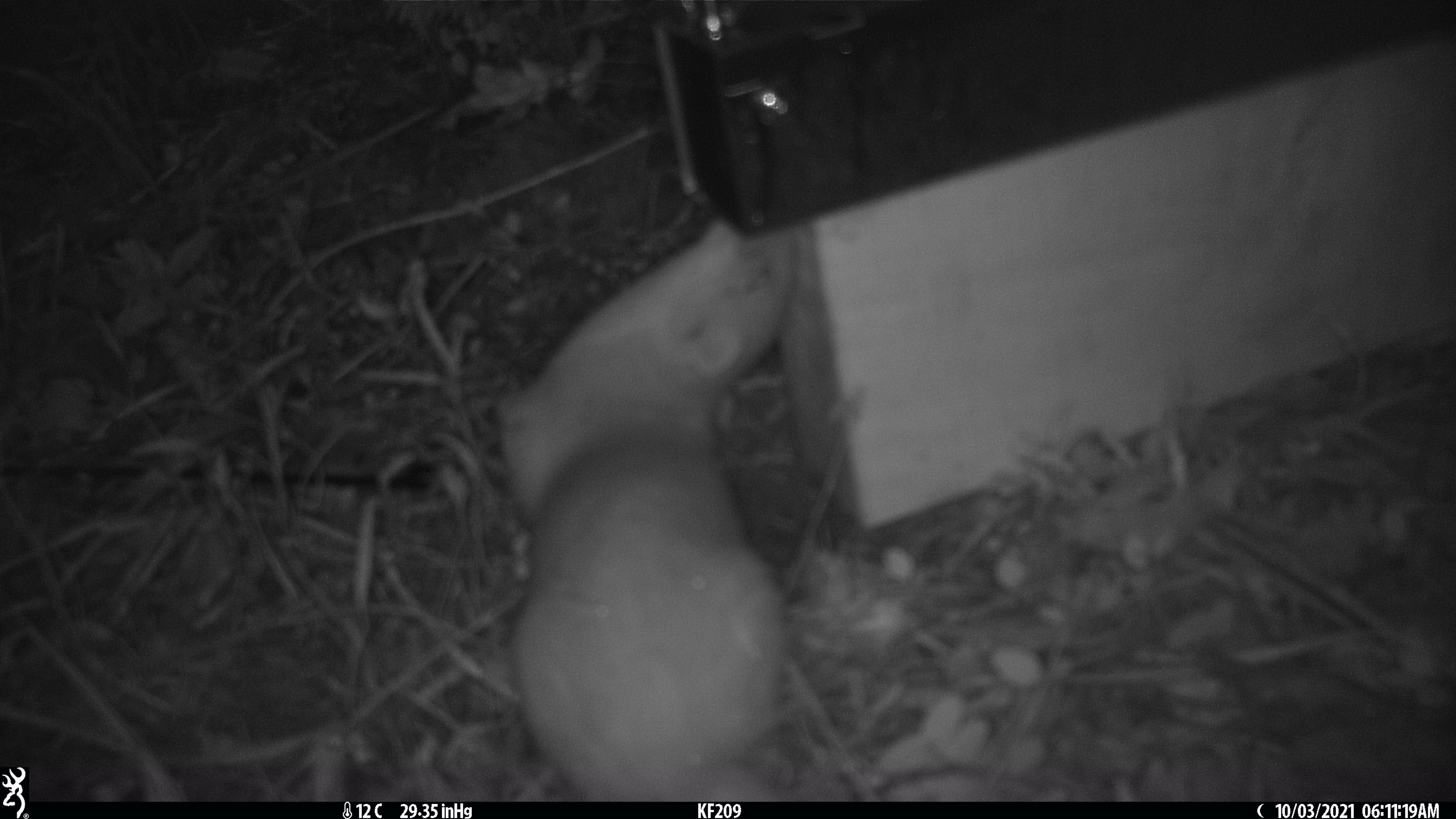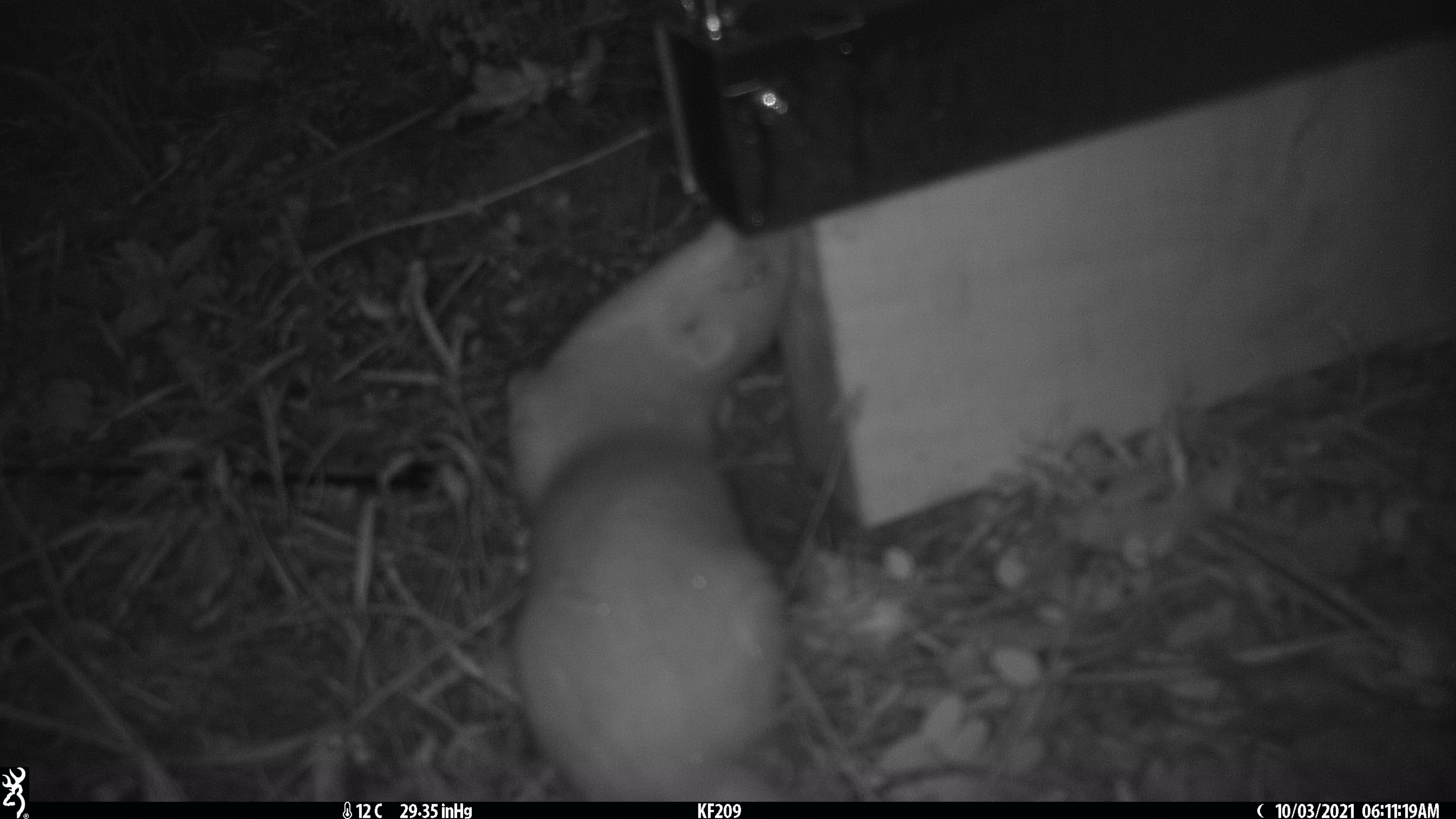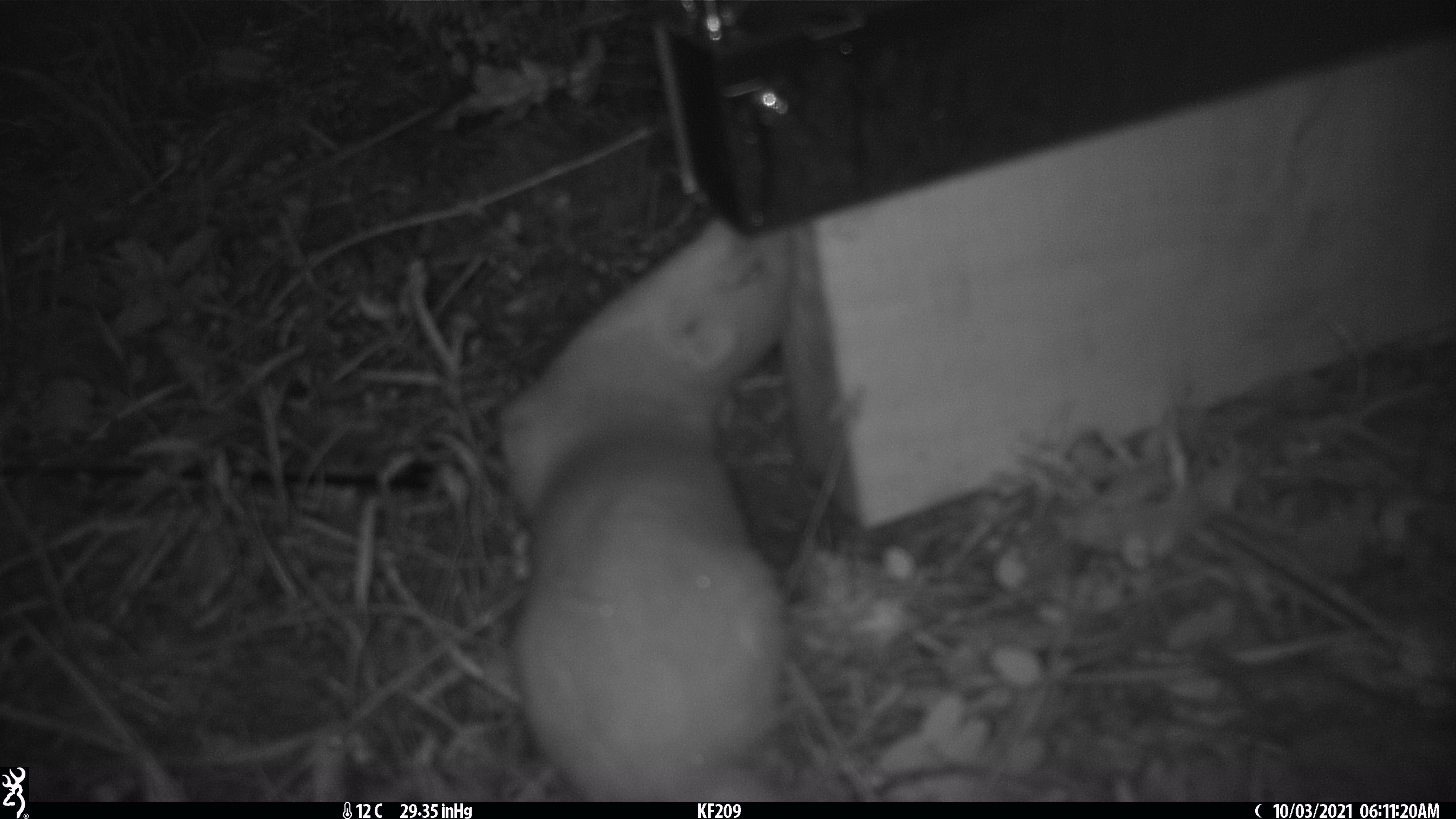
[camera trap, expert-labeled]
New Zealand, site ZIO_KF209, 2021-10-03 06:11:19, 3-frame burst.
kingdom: Animalia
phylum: Chordata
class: Mammalia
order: Carnivora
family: Mustelidae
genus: Mustela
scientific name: Mustela erminea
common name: stoat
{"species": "stoat (Mustela erminea)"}